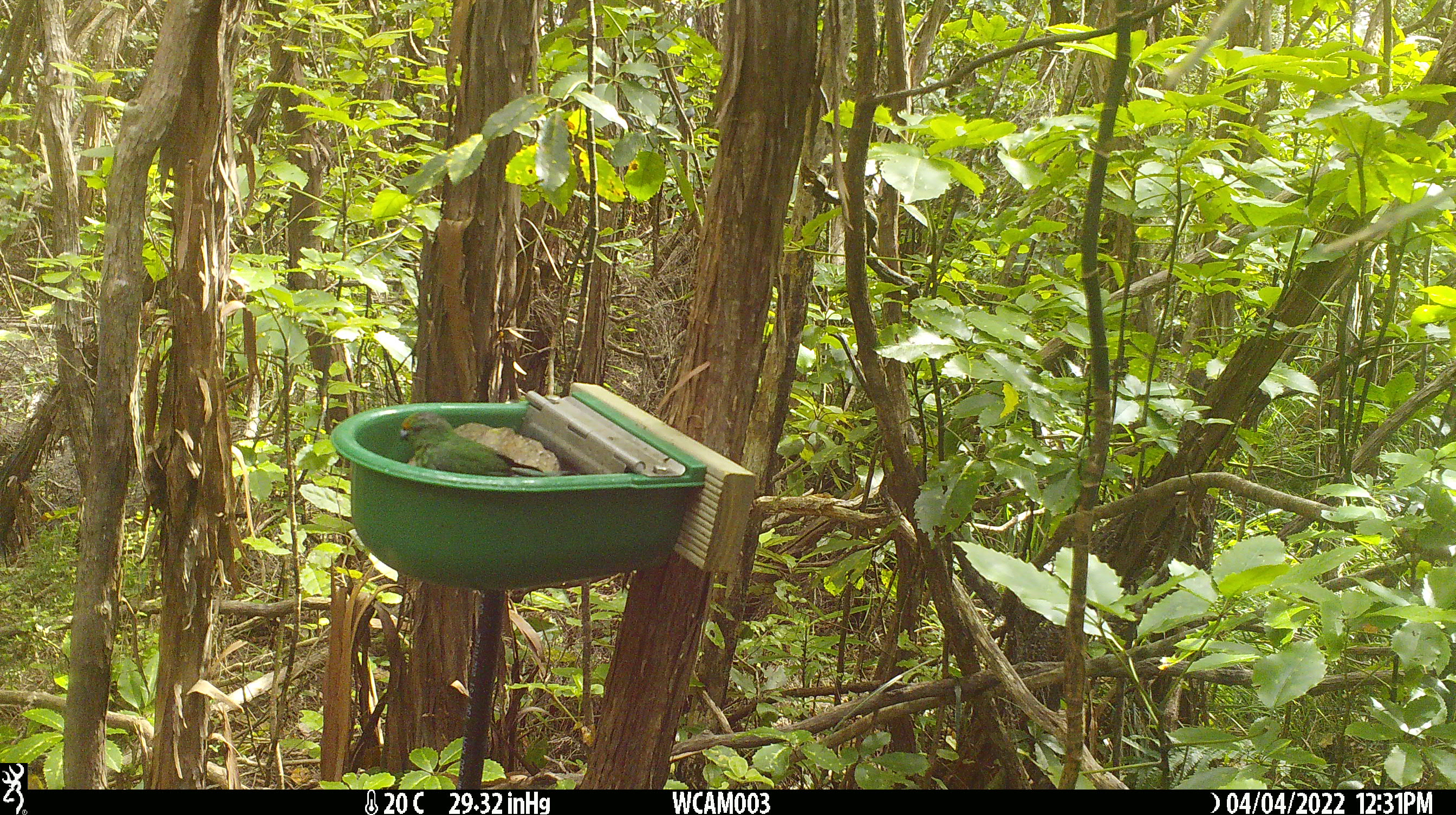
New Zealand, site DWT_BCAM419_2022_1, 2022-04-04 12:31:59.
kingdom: Animalia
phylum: Chordata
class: Aves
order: Psittaciformes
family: Psittaculidae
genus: Cyanoramphus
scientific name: Cyanoramphus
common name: parakeet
Parakeet (Cyanoramphus).